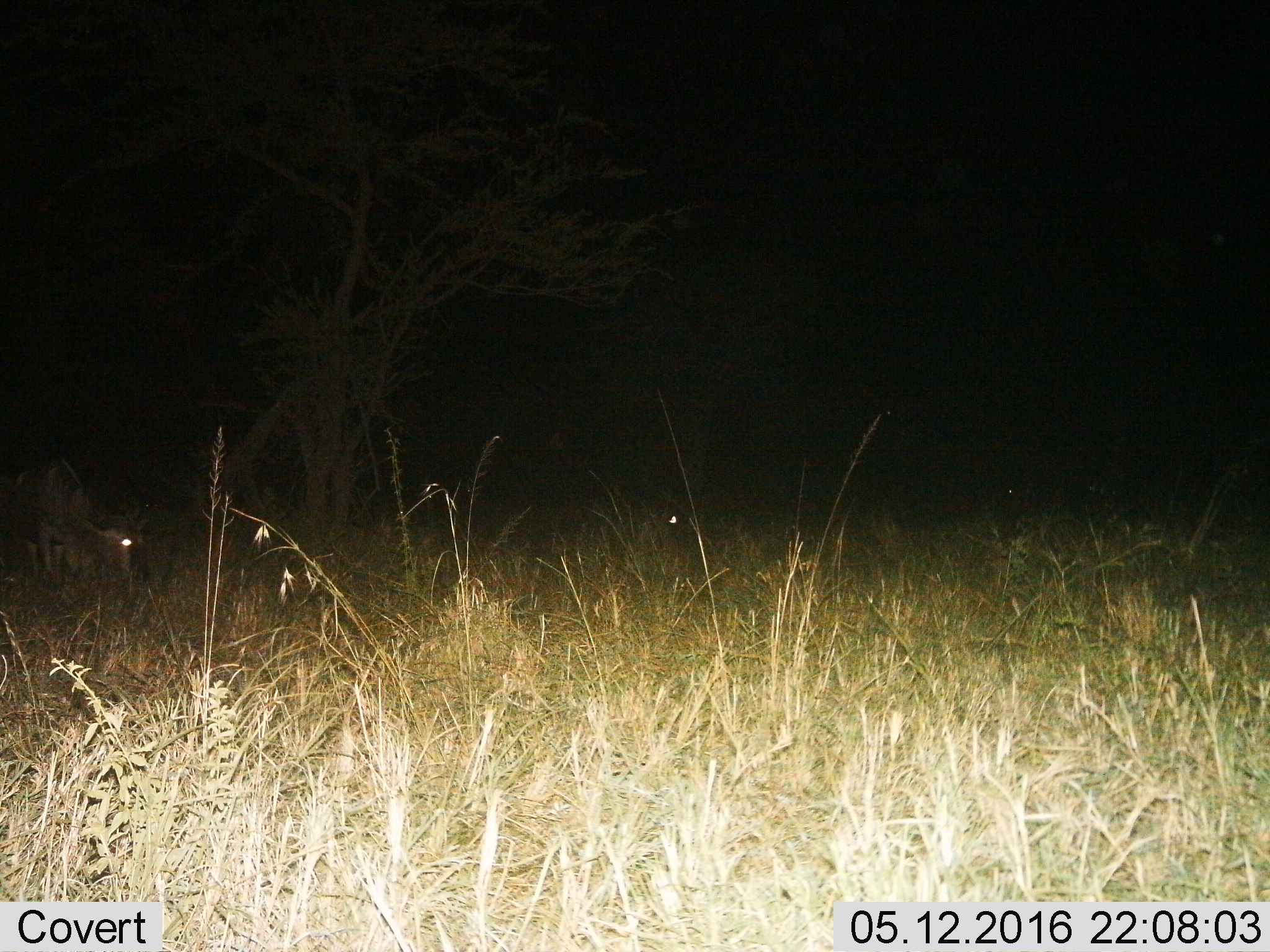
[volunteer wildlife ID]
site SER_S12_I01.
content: unidentified animal